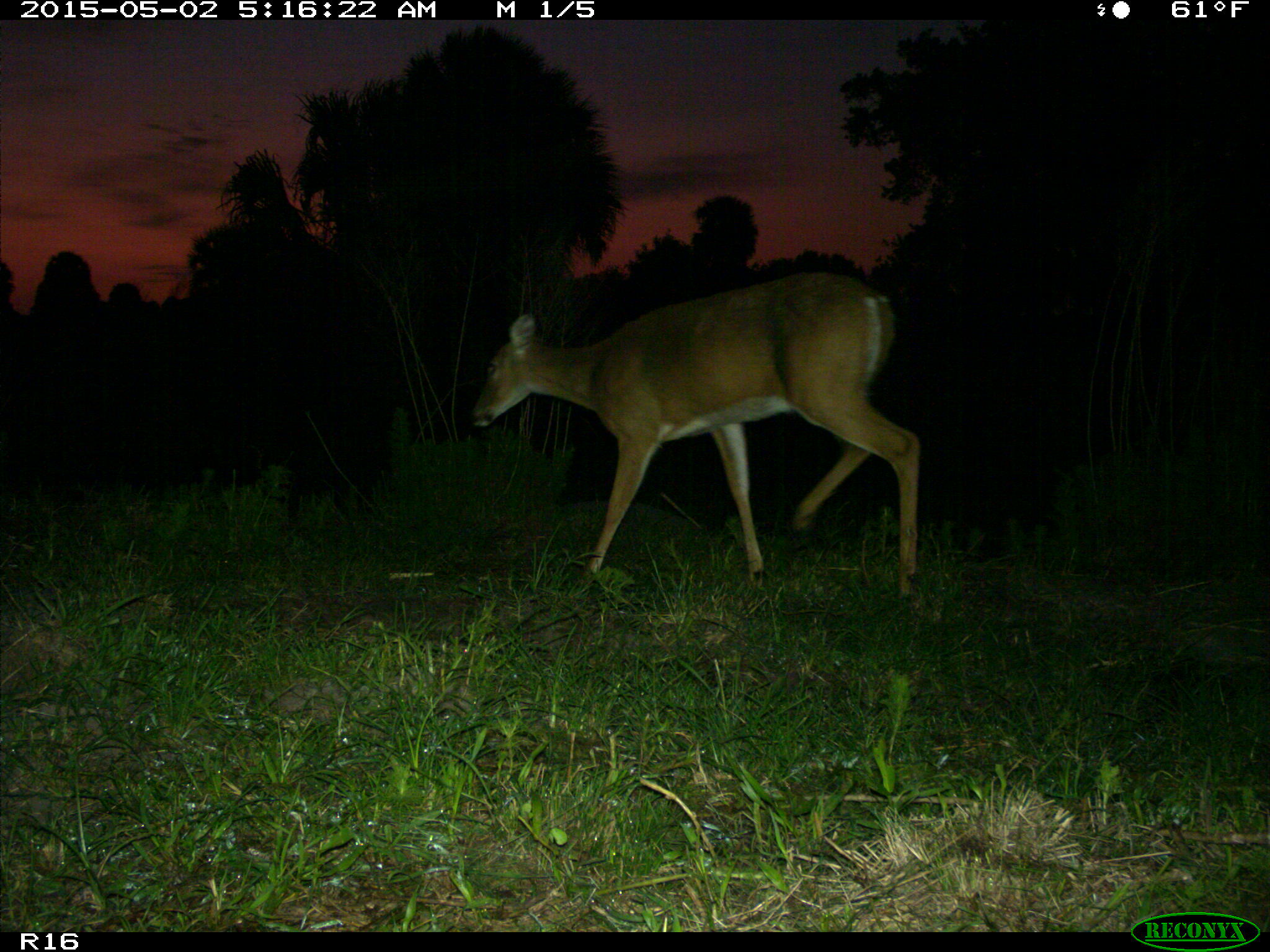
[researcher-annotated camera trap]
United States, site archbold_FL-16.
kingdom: Animalia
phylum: Chordata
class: Mammalia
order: Artiodactyla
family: Cervidae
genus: Odocoileus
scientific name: Odocoileus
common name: deer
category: unidentified deer